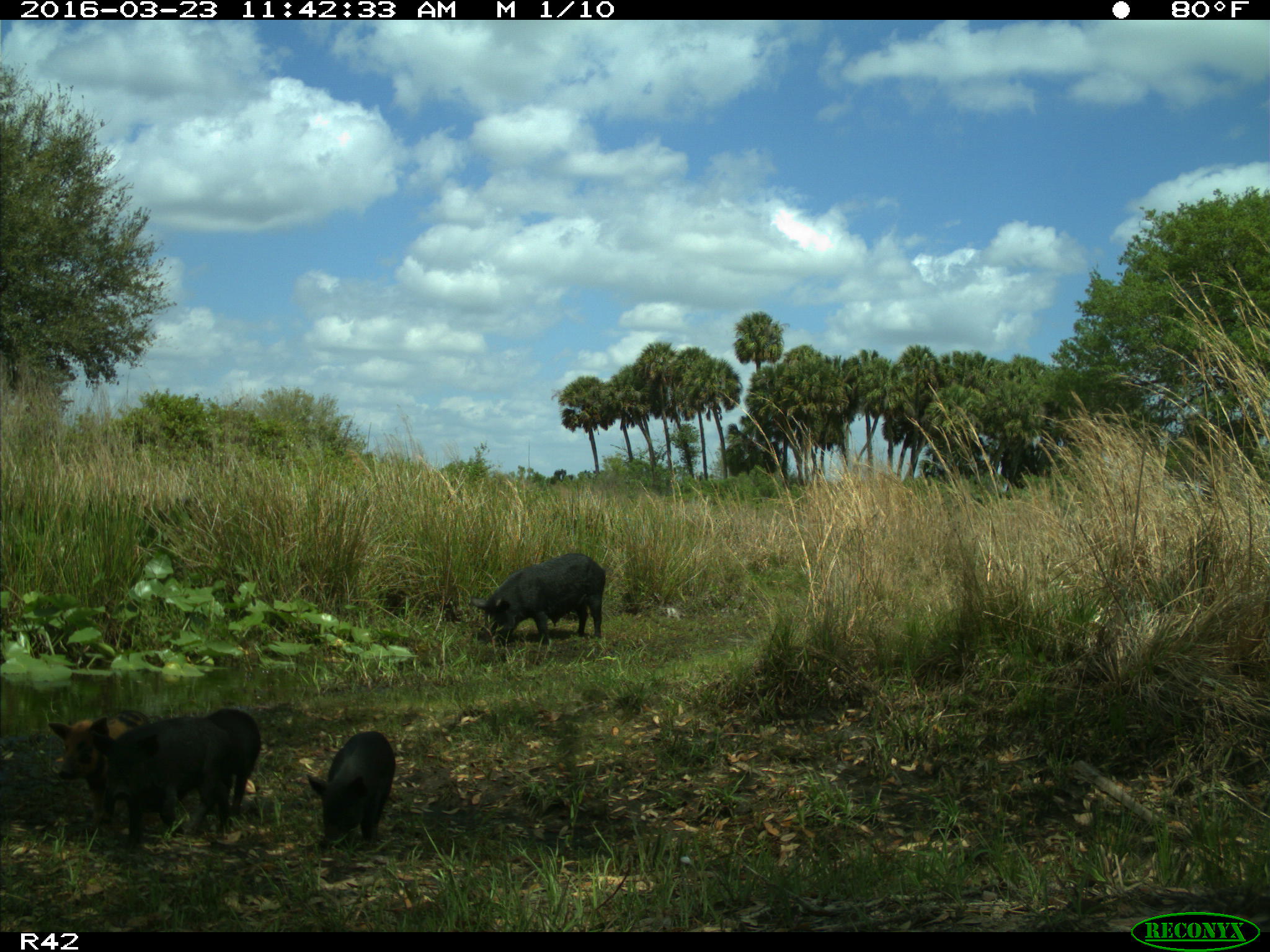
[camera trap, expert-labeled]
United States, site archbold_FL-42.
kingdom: Animalia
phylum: Chordata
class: Mammalia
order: Artiodactyla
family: Suidae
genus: Sus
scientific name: Sus scrofa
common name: wild boar